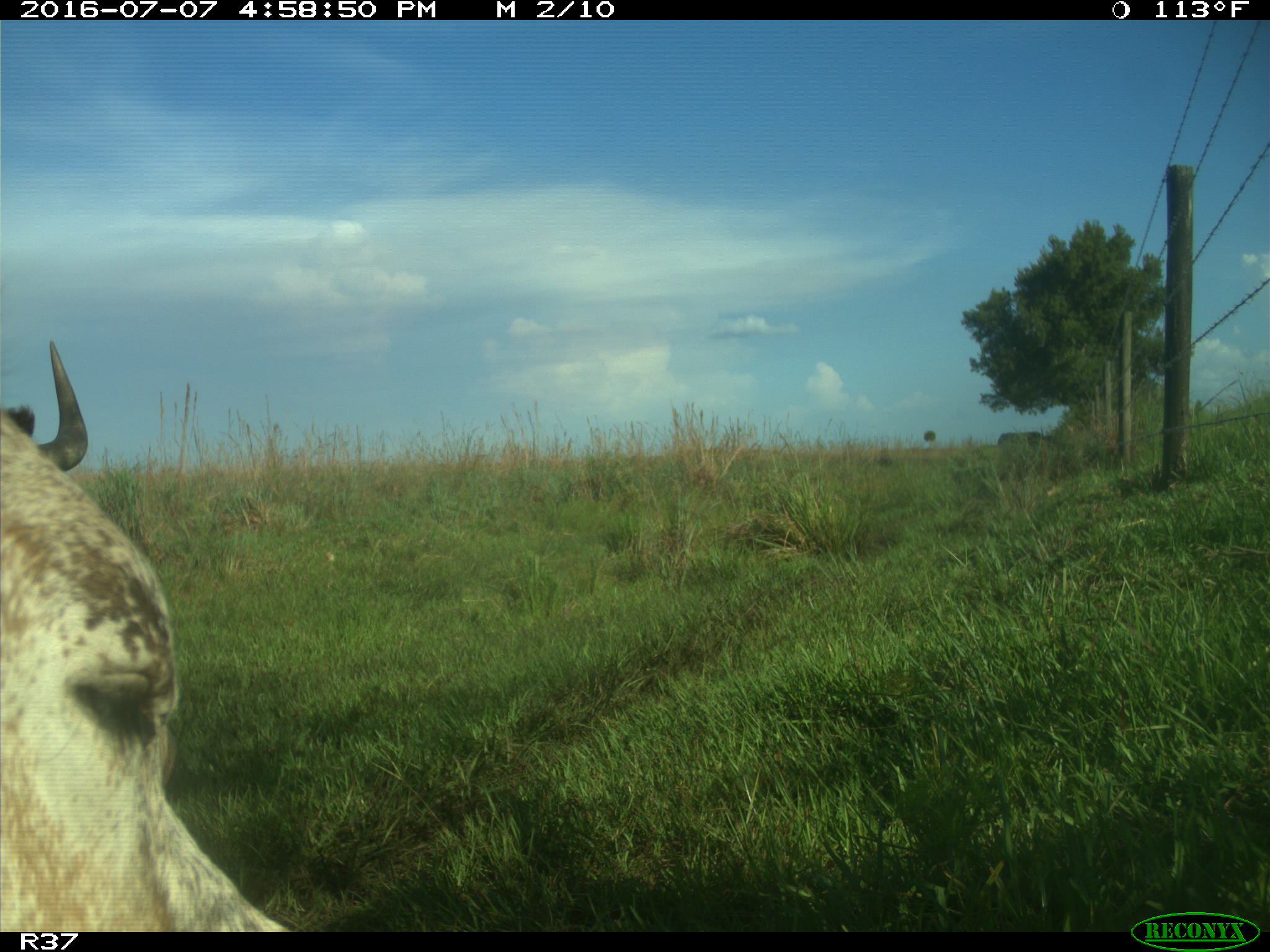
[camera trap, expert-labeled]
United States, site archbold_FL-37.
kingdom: Animalia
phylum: Chordata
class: Mammalia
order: Artiodactyla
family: Bovidae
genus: Bos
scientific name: Bos taurus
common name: domestic cow